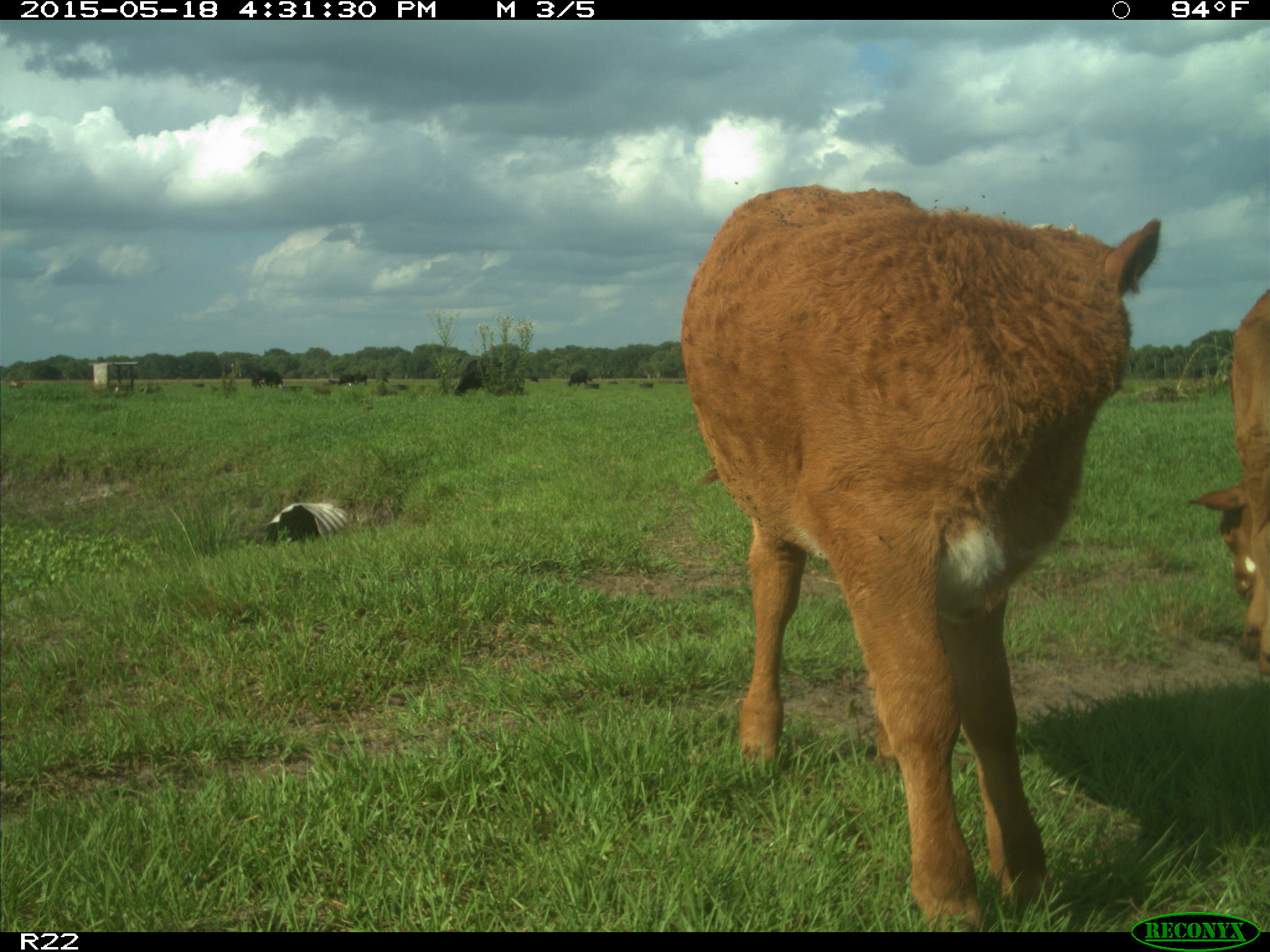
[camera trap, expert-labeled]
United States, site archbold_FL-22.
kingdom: Animalia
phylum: Chordata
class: Mammalia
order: Artiodactyla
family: Bovidae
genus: Bos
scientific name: Bos taurus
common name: domestic cow